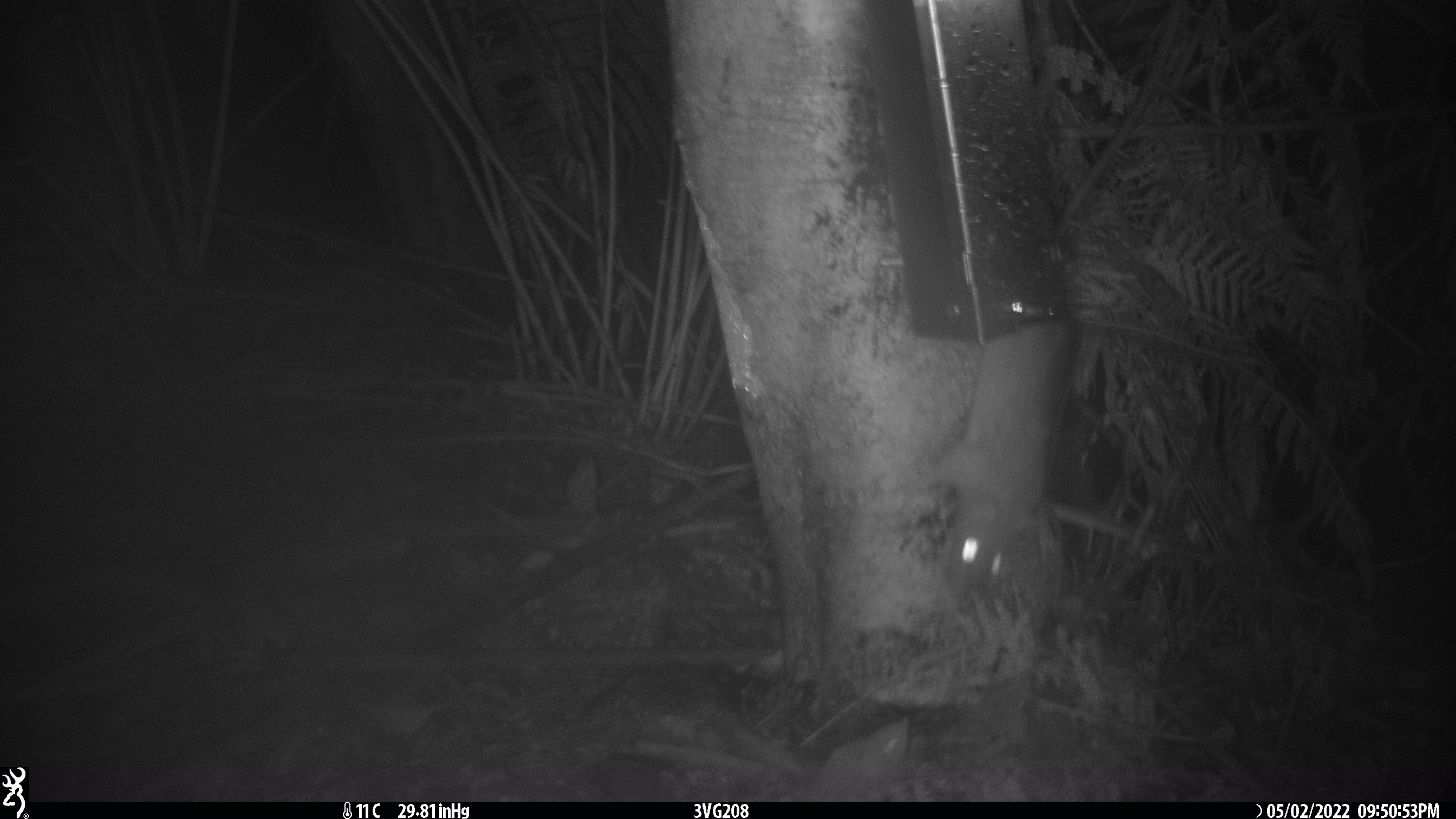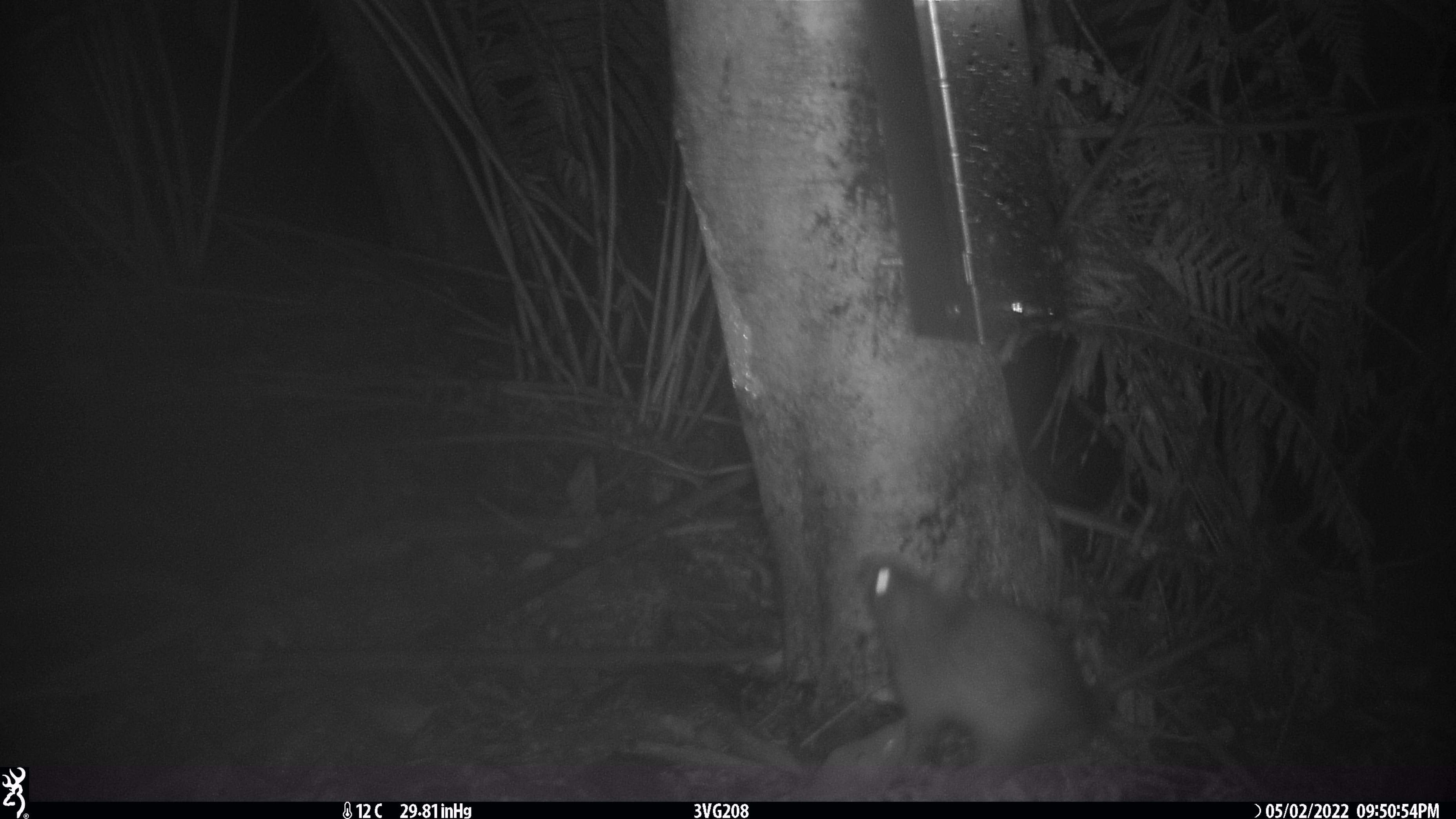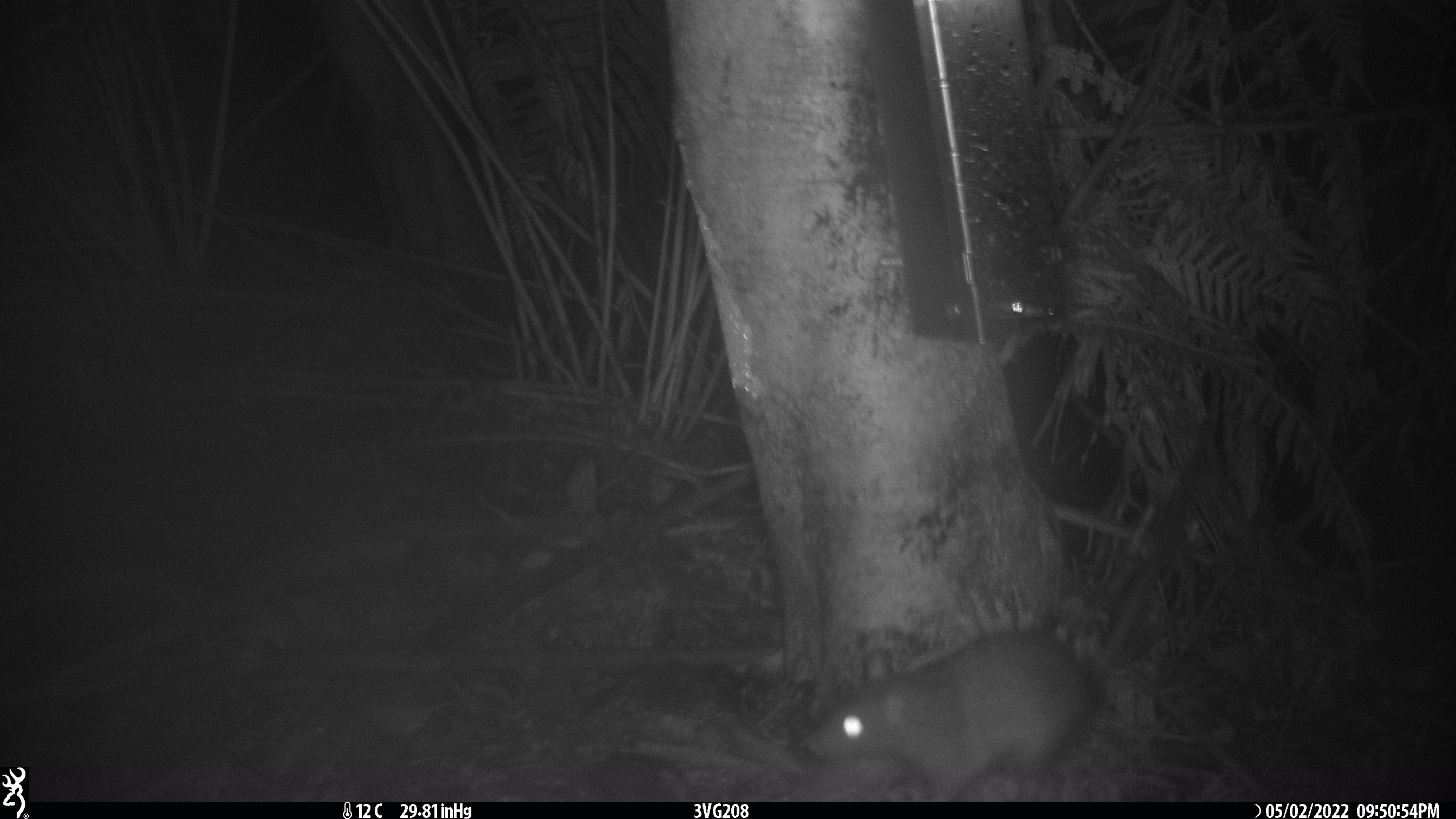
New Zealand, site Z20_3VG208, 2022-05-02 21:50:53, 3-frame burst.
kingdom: Animalia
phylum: Chordata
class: Mammalia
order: Rodentia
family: Muridae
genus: Rattus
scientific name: Rattus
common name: rat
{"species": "rat (Rattus)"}